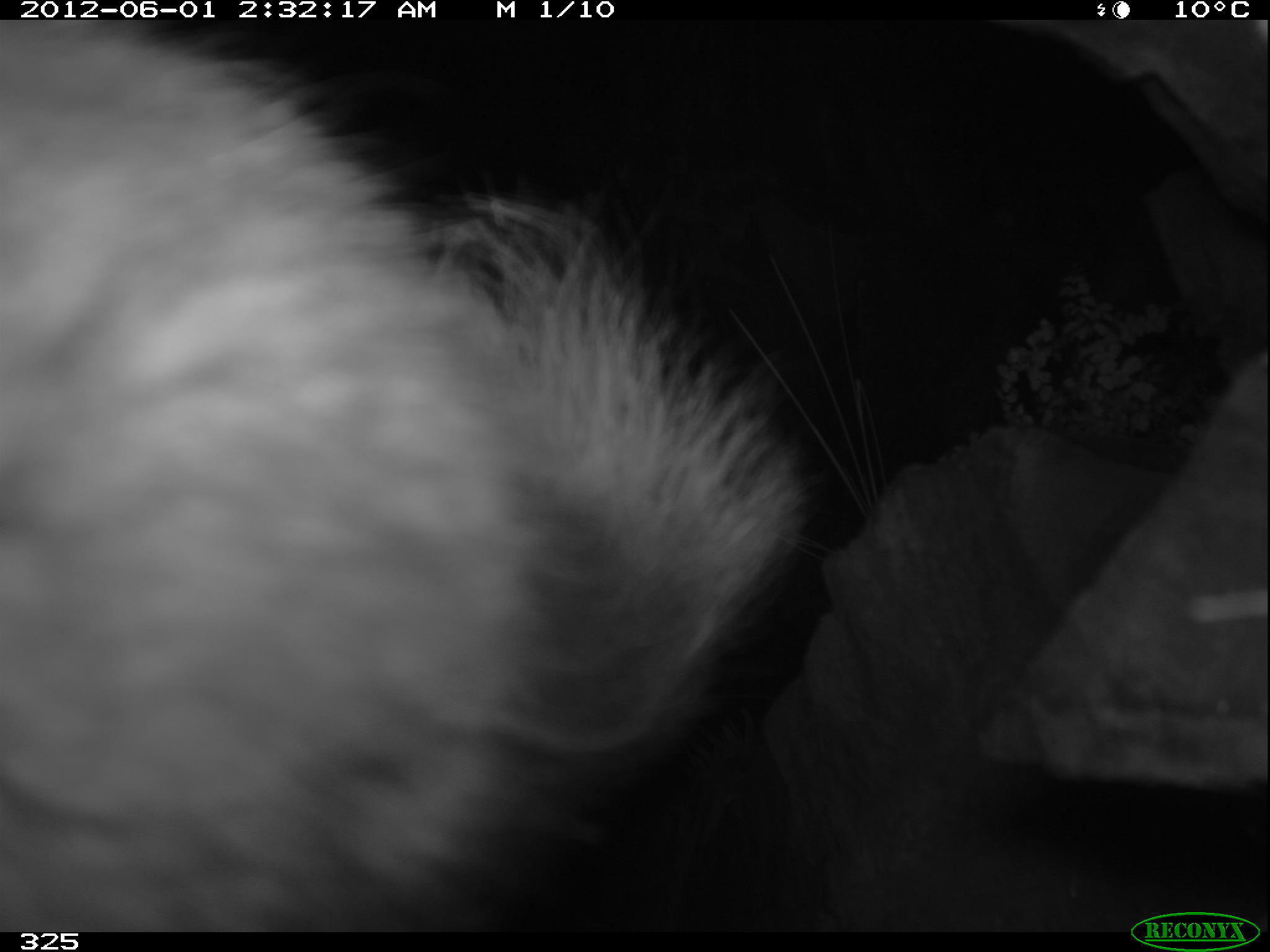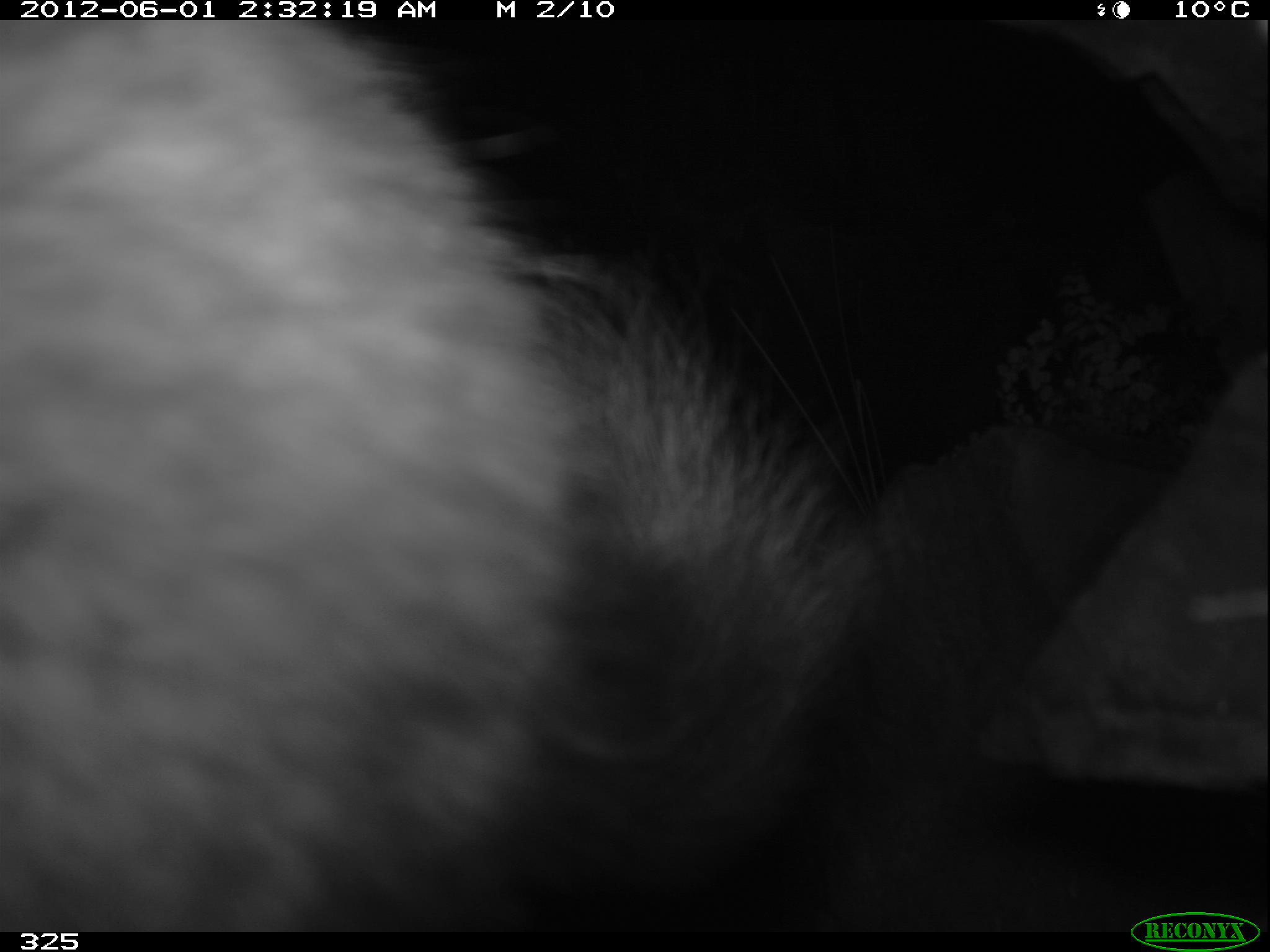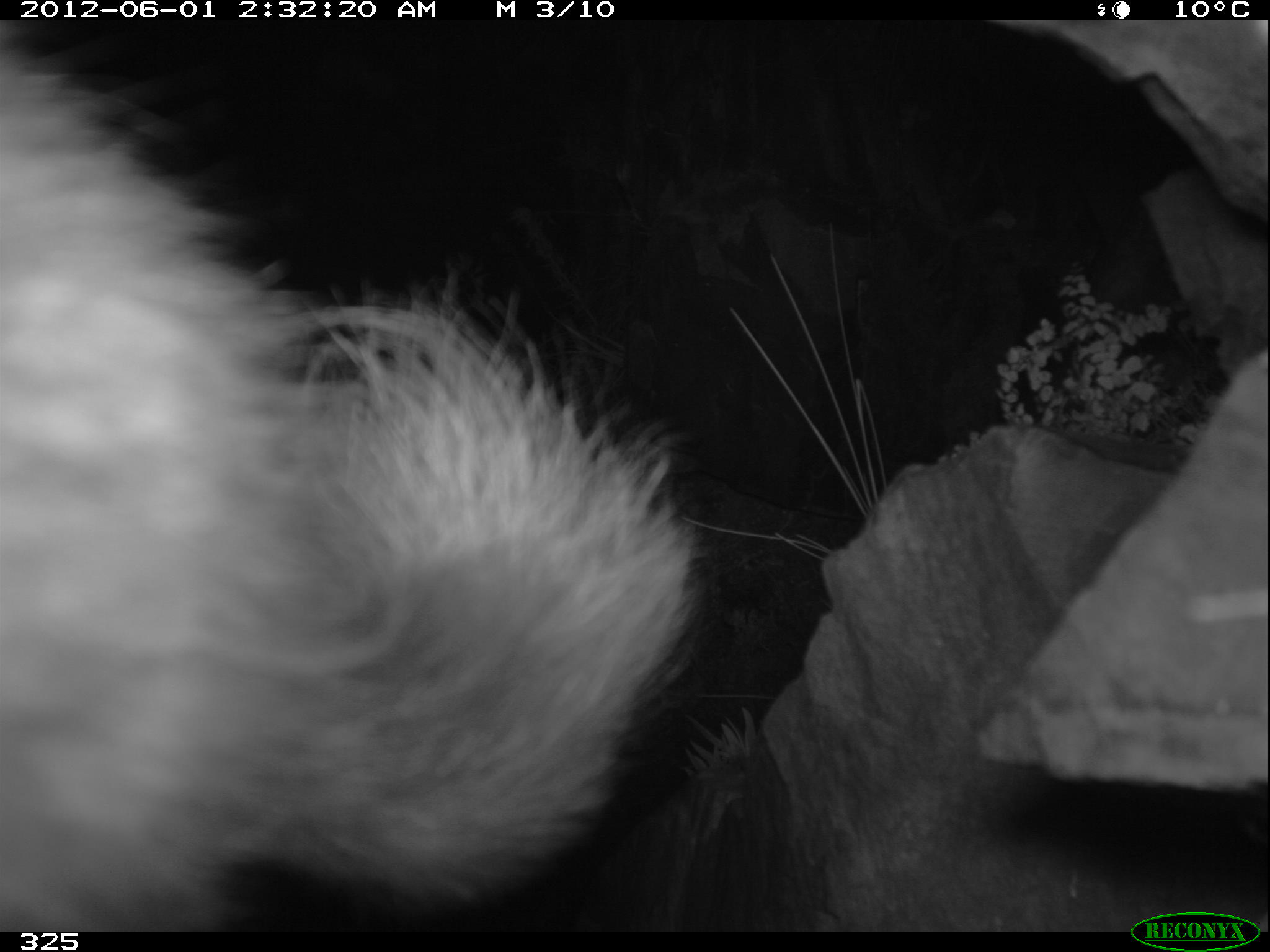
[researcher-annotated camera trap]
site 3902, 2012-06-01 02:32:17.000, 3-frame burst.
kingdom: Animalia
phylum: Chordata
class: Mammalia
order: Rodentia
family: Chinchillidae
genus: Lagidium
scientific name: Lagidium viscacia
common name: mountain viscacha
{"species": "Lagidium viscacia (mountain viscacha)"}